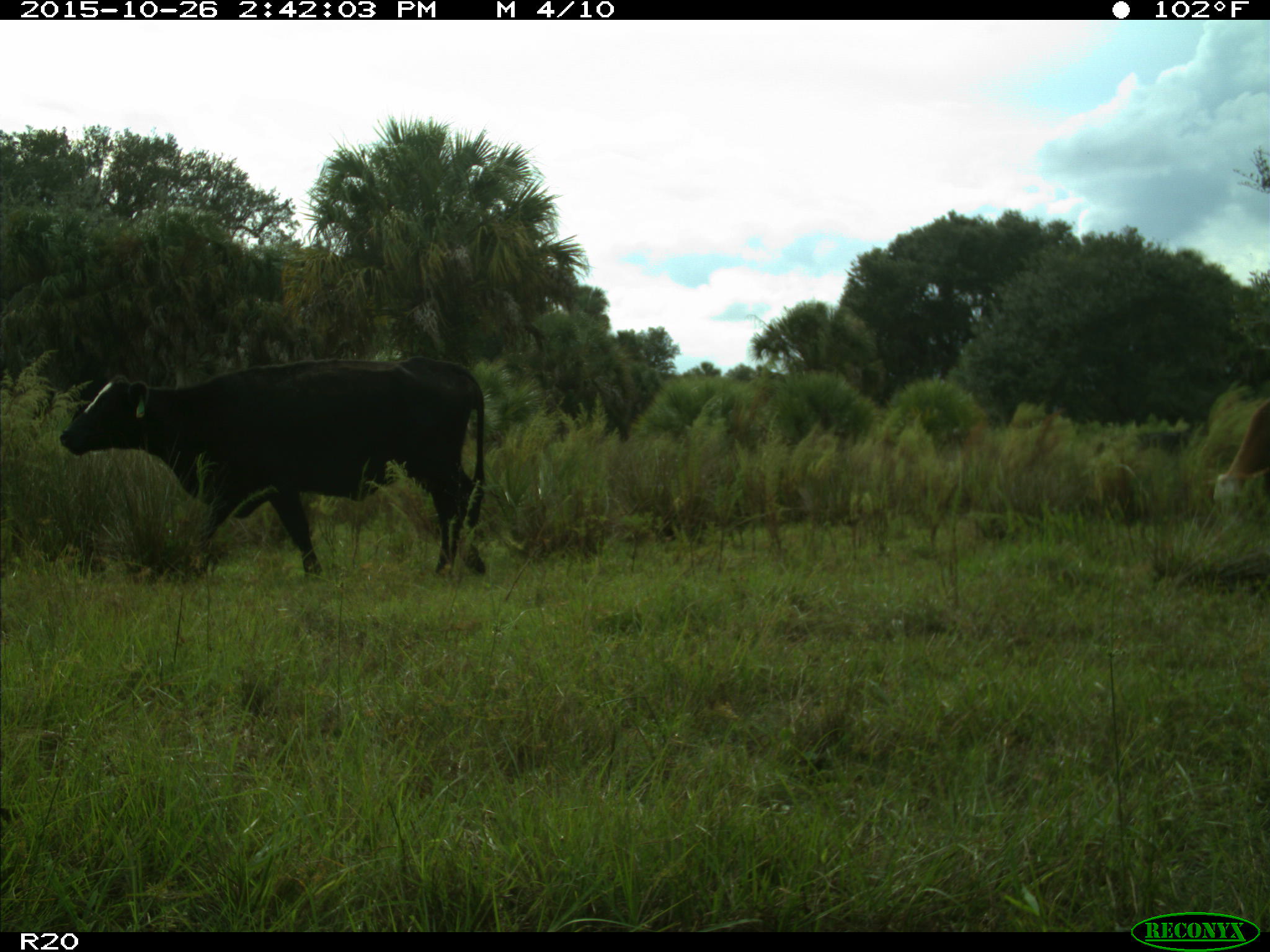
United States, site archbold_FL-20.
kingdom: Animalia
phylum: Chordata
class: Mammalia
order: Artiodactyla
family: Bovidae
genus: Bos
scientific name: Bos taurus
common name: domestic cow